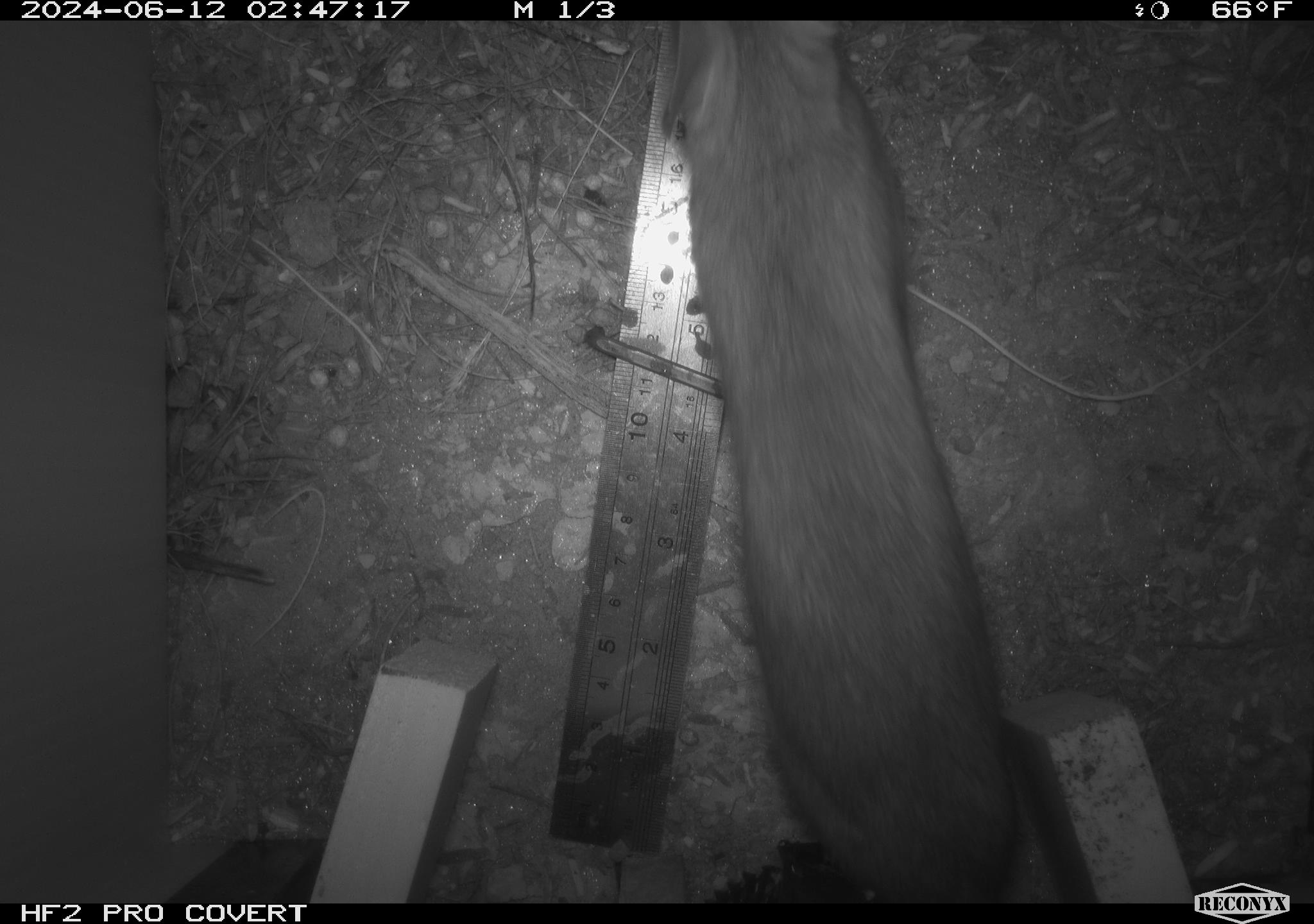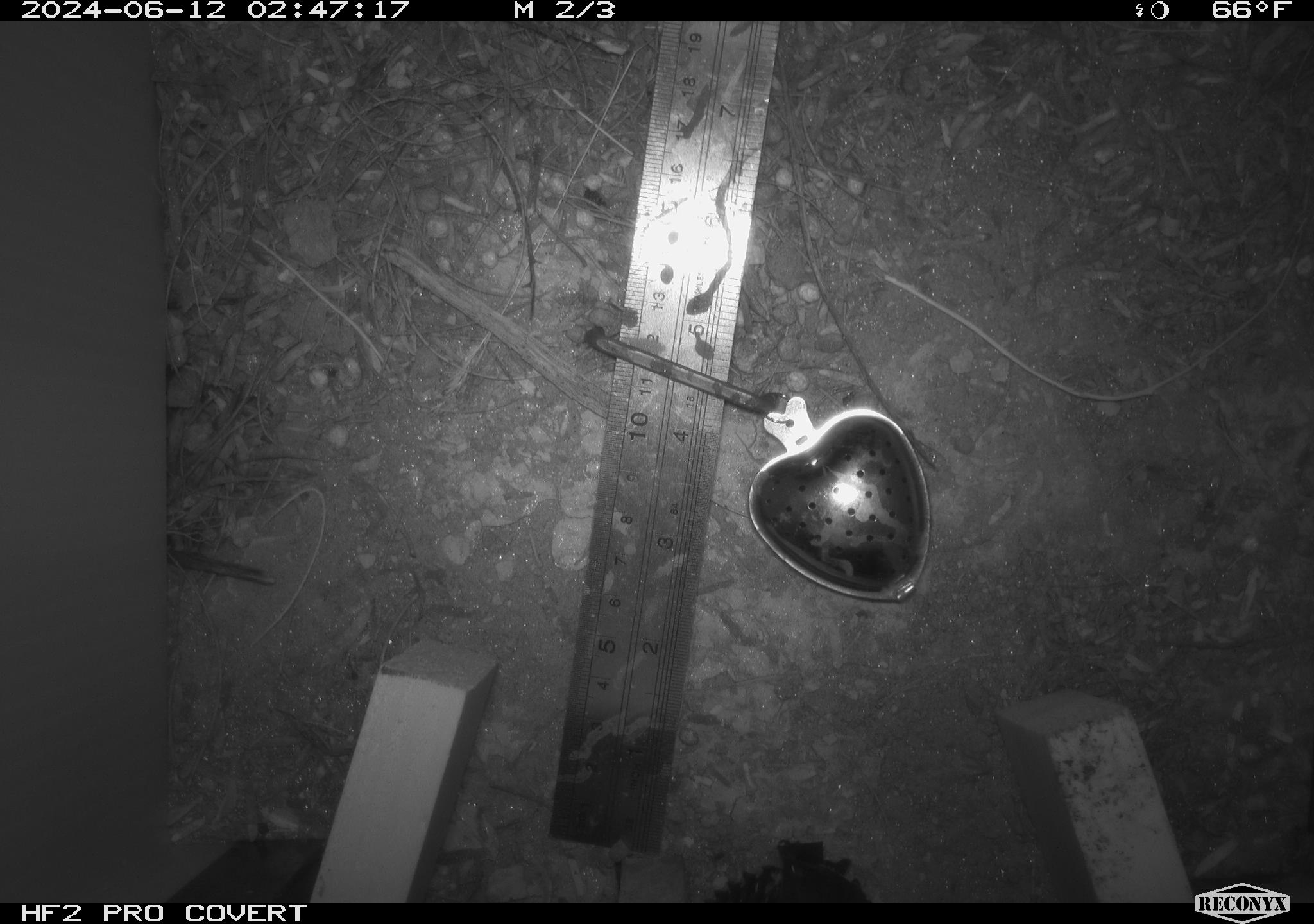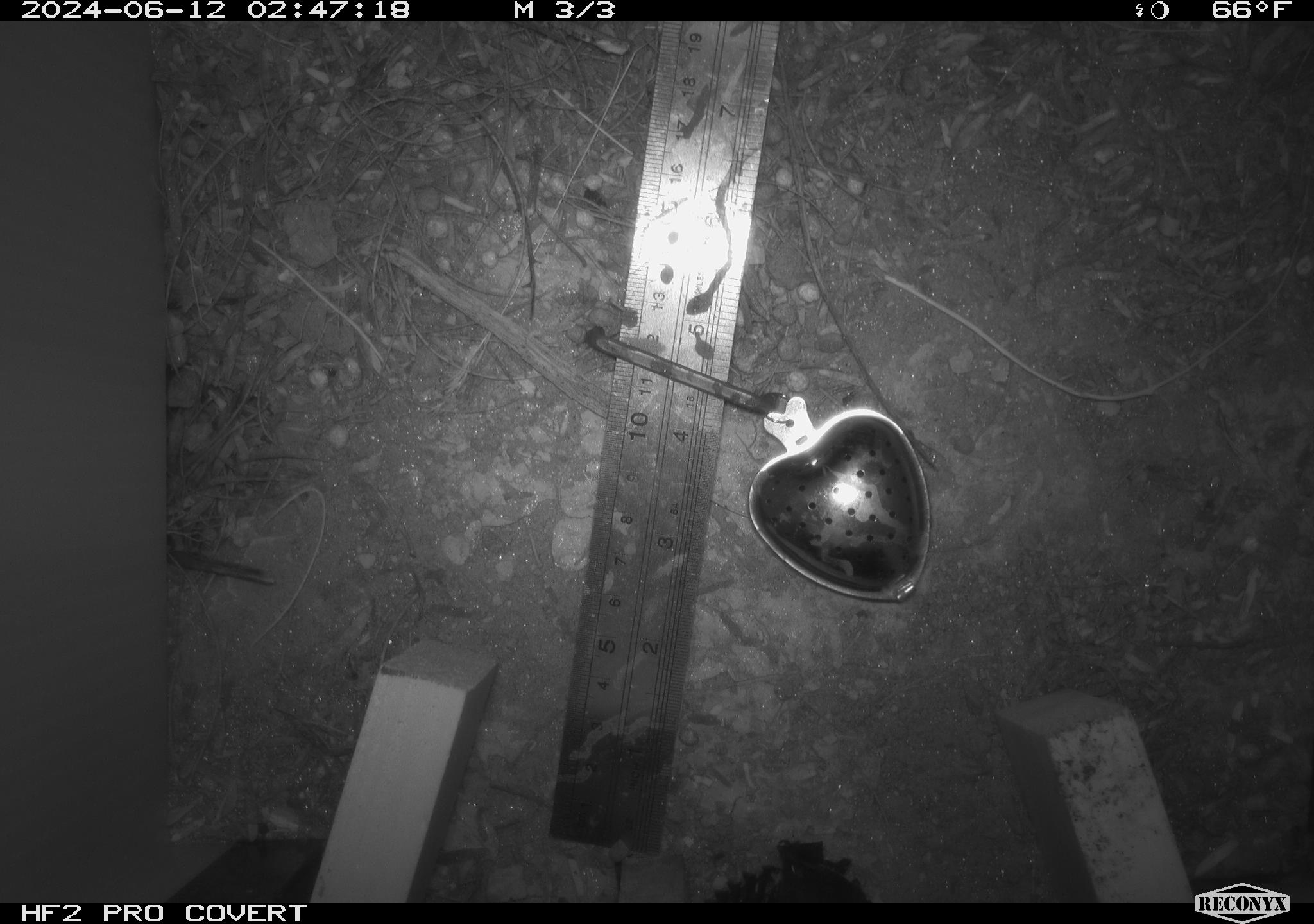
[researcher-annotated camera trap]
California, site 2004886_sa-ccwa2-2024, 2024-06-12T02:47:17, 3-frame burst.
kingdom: Animalia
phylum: Chordata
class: Mammalia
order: Rodentia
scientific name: Rodentia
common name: woodrat or rat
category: woodrat or rat species